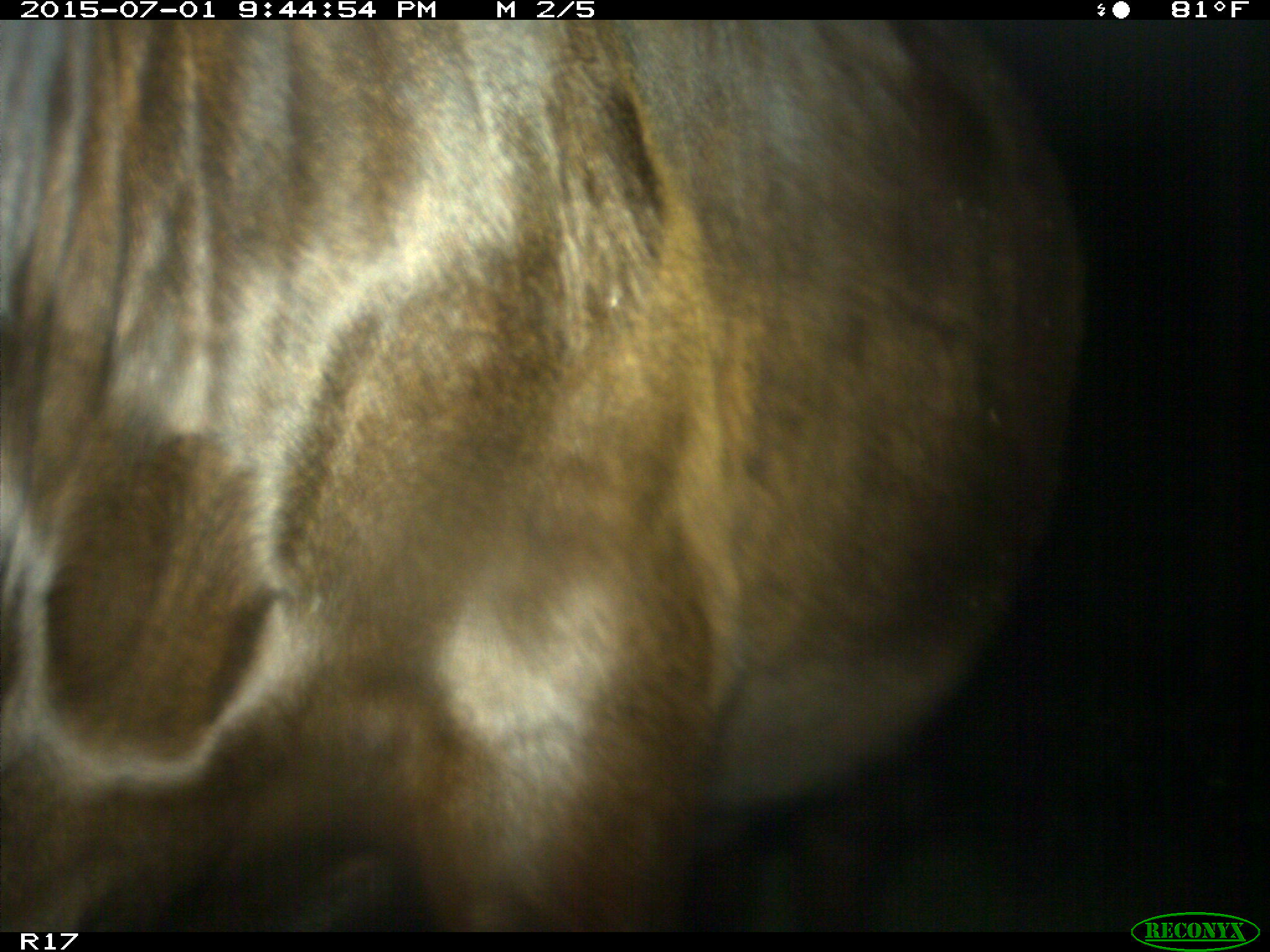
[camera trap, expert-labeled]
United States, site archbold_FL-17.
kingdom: Animalia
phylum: Chordata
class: Mammalia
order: Artiodactyla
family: Bovidae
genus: Bos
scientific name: Bos taurus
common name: domestic cow